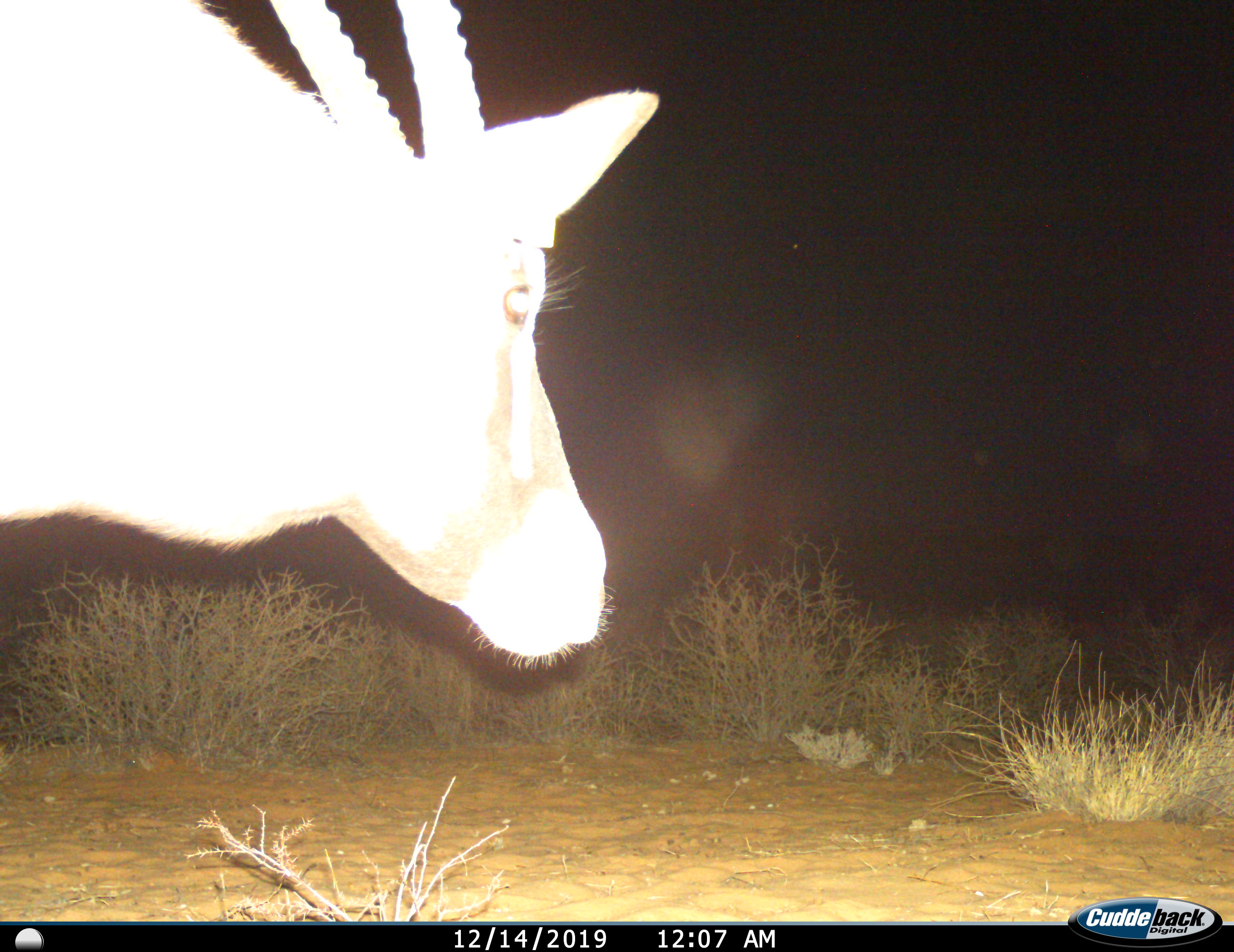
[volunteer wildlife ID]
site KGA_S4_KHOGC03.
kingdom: Animalia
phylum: Chordata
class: Mammalia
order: Artiodactyla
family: Bovidae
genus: Oryx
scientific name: Oryx gazella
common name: gemsbok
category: oryx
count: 1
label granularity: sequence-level